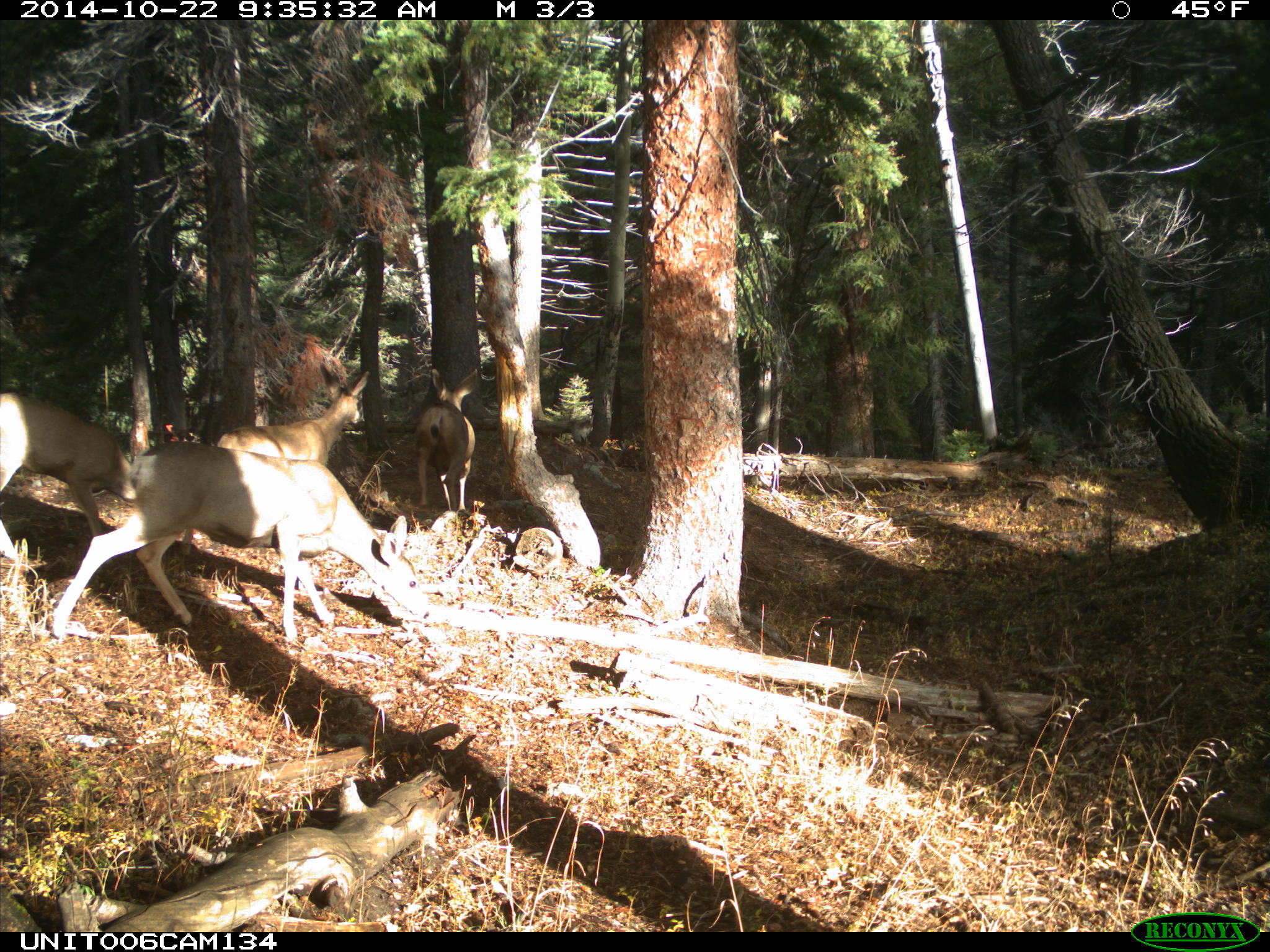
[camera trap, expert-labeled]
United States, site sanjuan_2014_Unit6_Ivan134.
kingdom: Animalia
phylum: Chordata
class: Mammalia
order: Artiodactyla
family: Cervidae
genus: Odocoileus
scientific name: Odocoileus hemionus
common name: mule deer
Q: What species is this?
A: Odocoileus hemionus (mule deer).